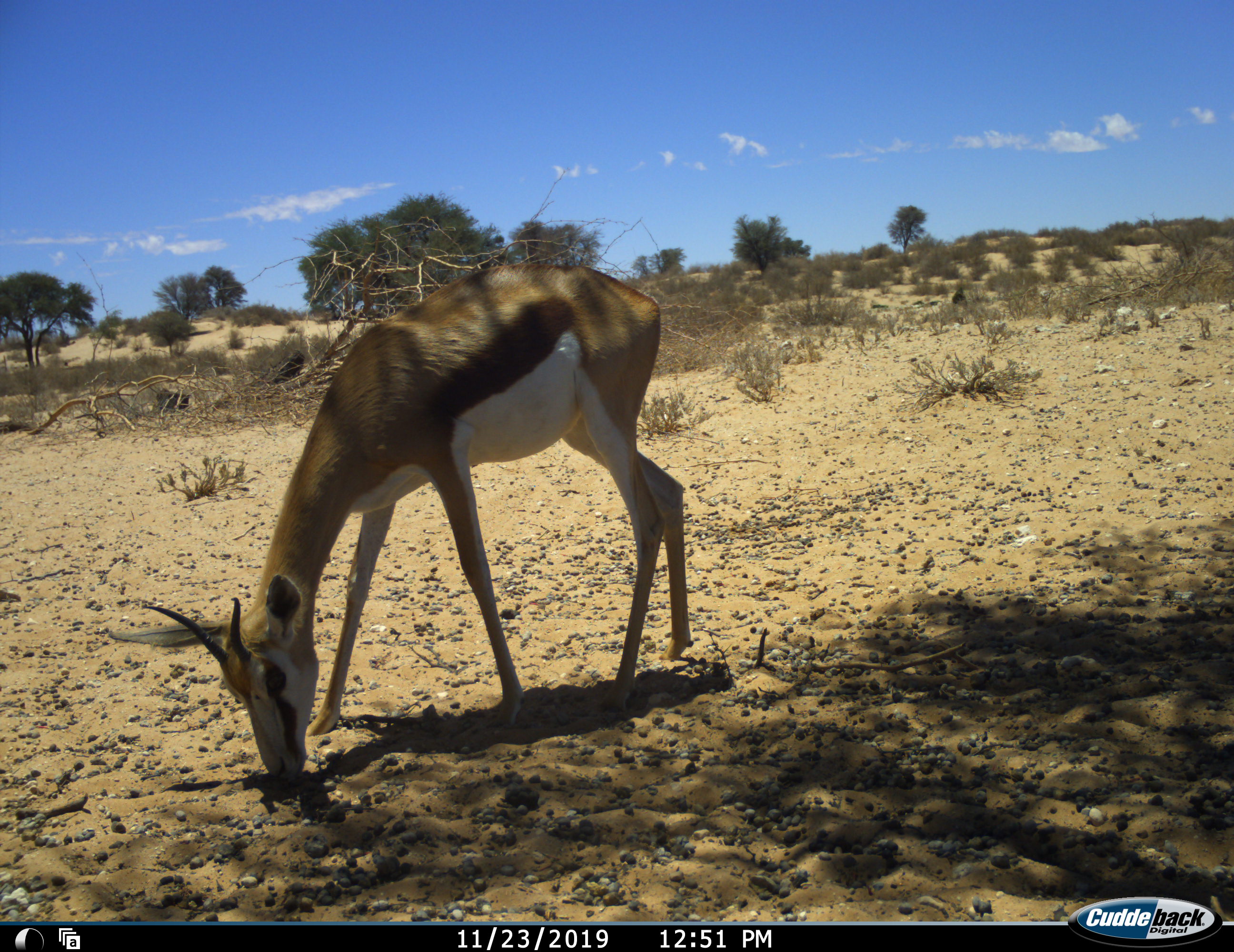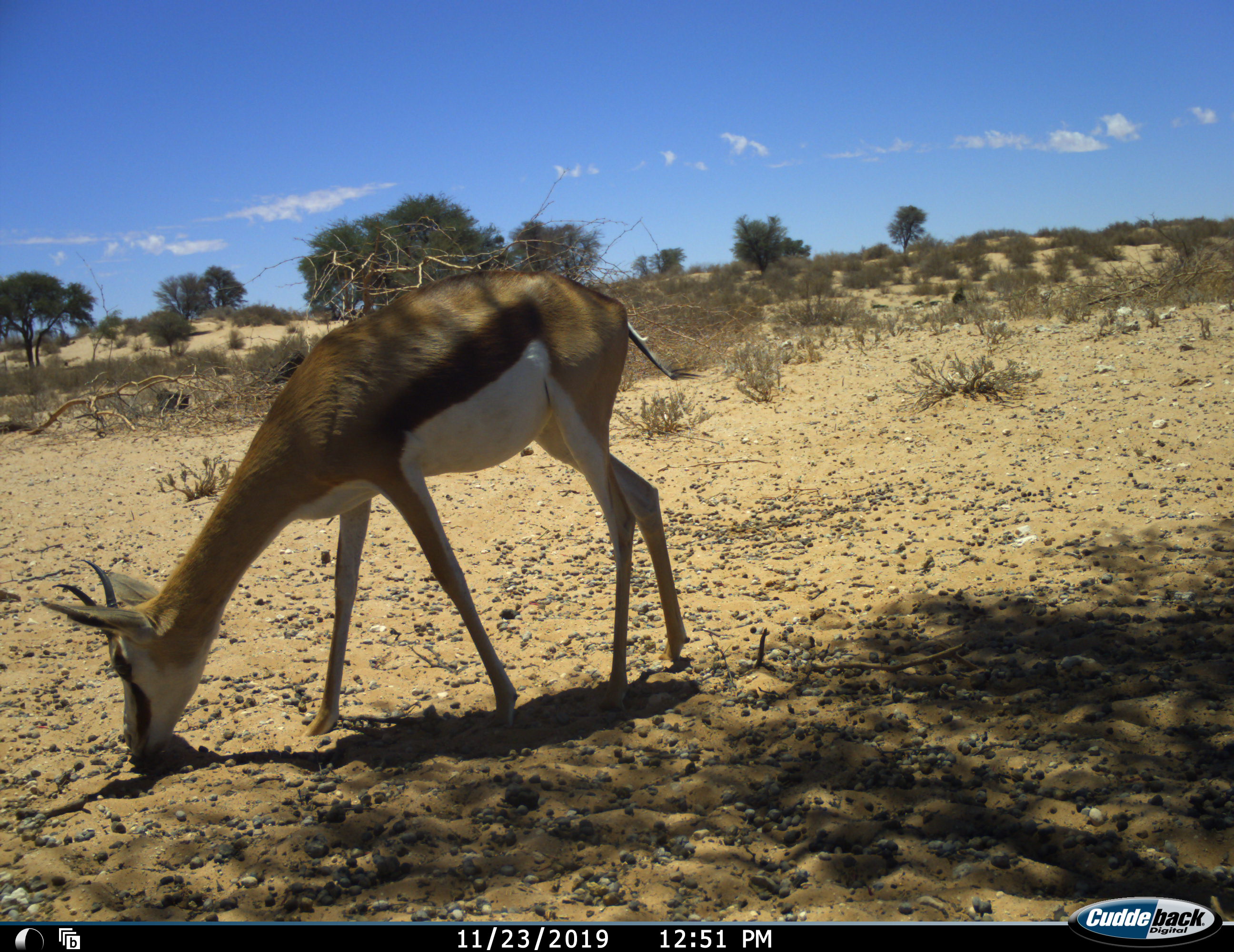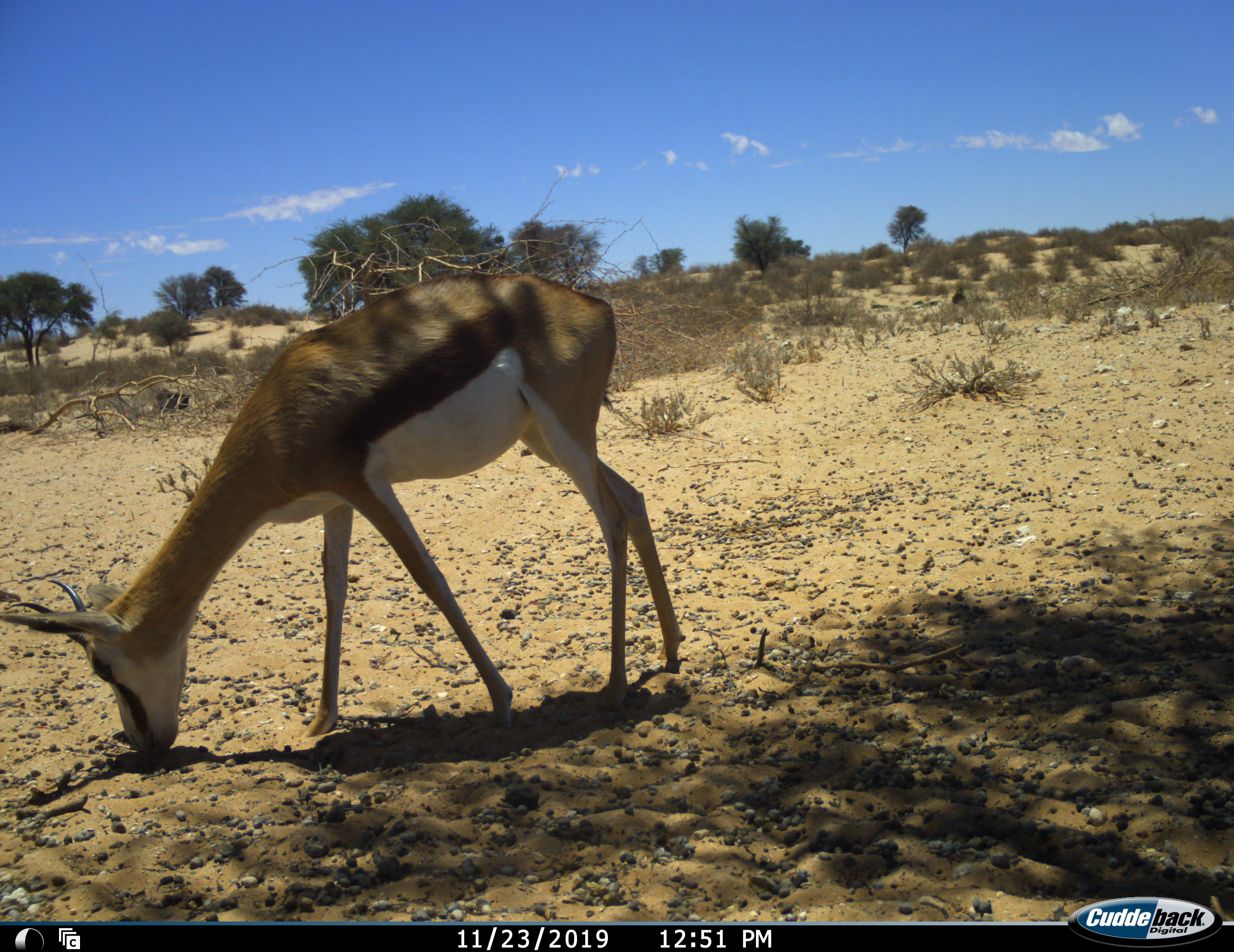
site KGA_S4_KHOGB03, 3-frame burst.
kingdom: Animalia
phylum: Chordata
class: Mammalia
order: Artiodactyla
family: Bovidae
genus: Antidorcas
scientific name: Antidorcas marsupialis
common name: springbok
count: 1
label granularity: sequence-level